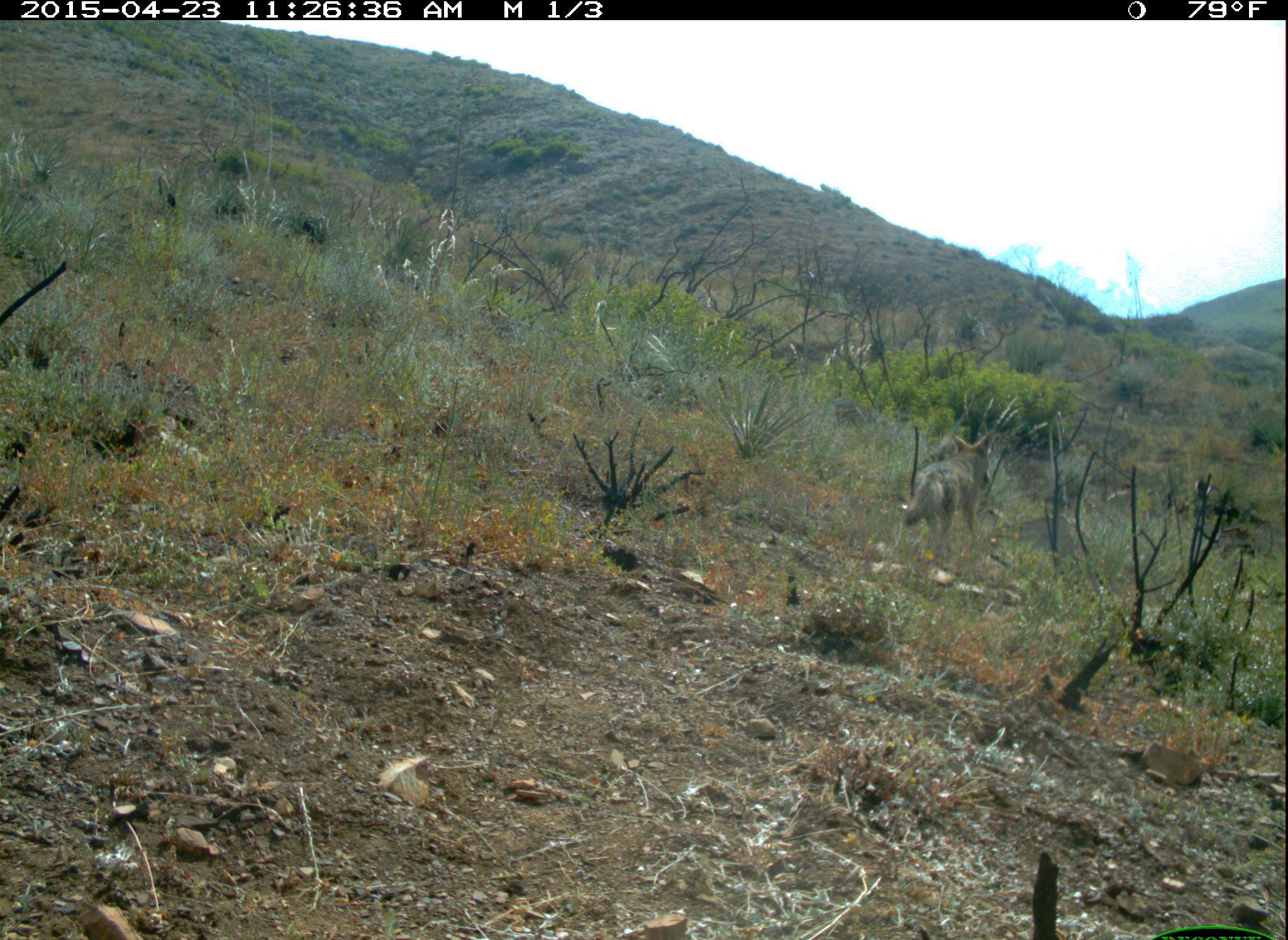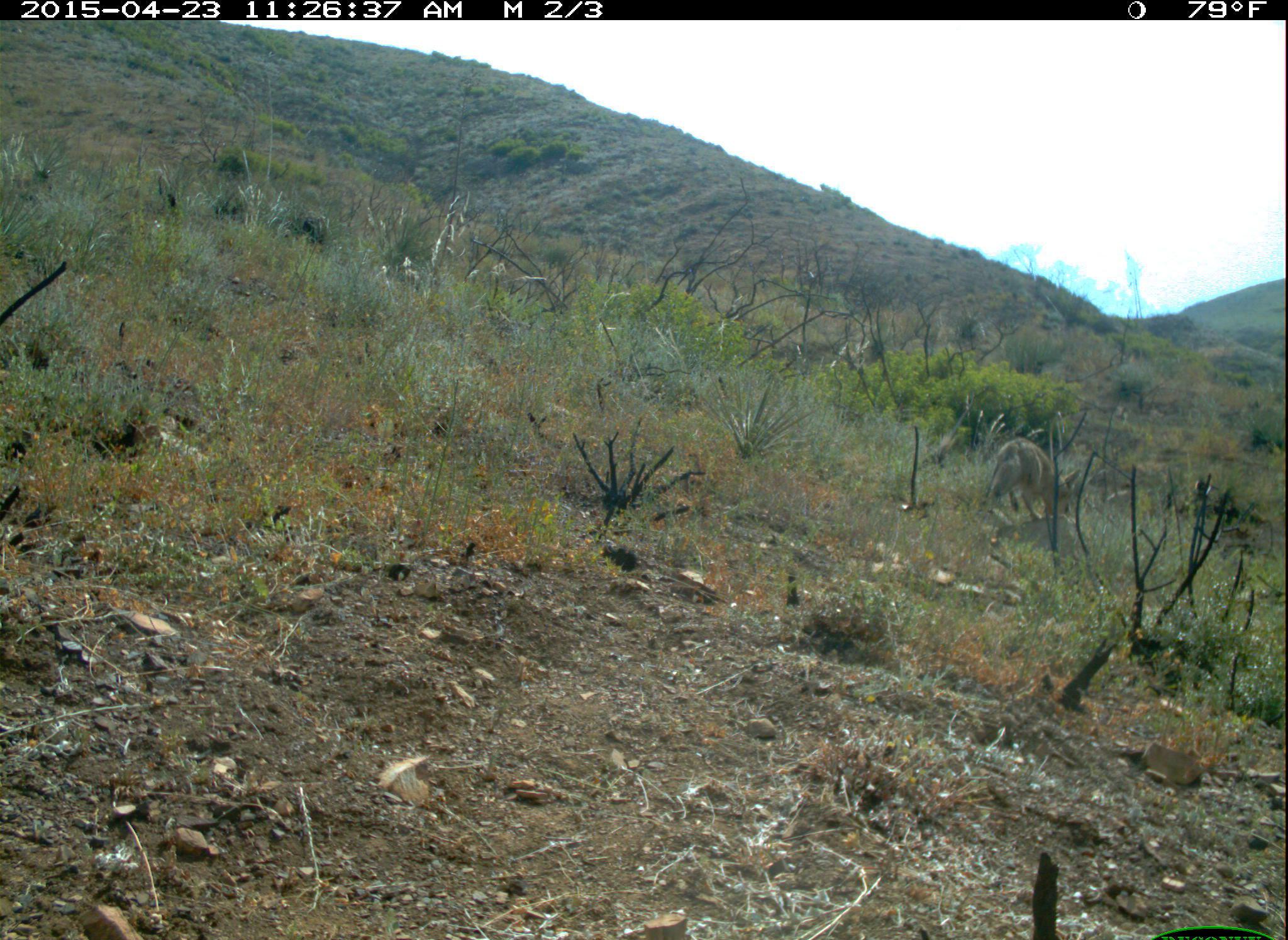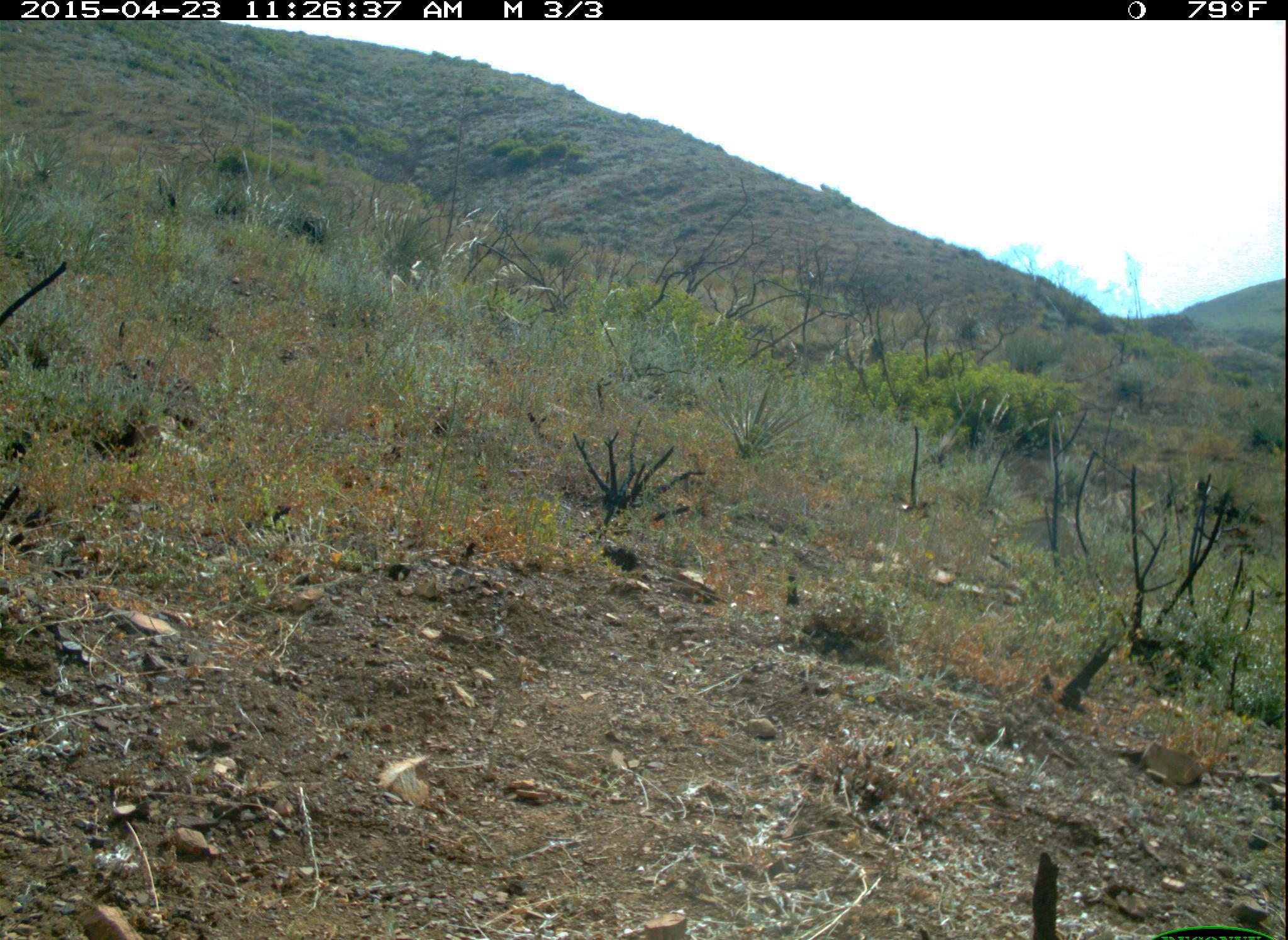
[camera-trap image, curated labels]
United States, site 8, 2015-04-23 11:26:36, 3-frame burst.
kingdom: Animalia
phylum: Chordata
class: Mammalia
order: Carnivora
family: Canidae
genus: Canis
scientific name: Canis latrans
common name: coyote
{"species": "coyote (Canis latrans)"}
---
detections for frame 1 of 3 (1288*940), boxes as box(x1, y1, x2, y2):
coyote: box(903, 431, 992, 542)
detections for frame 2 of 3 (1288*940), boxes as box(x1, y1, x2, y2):
coyote: box(986, 436, 1083, 522)